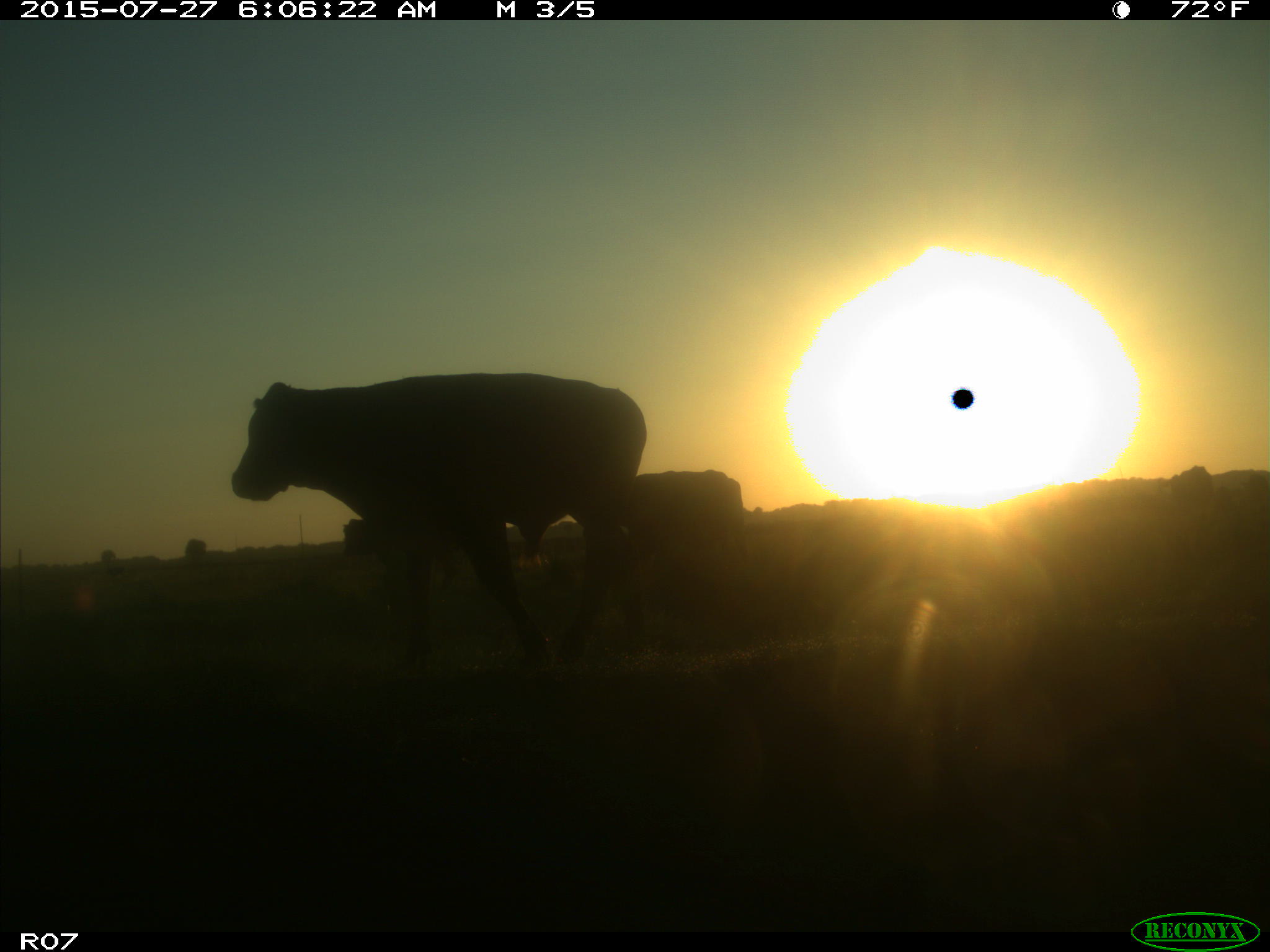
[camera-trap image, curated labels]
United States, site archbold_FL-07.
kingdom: Animalia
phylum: Chordata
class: Mammalia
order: Artiodactyla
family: Bovidae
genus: Bos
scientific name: Bos taurus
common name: domestic cow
Bos taurus (domestic cow).